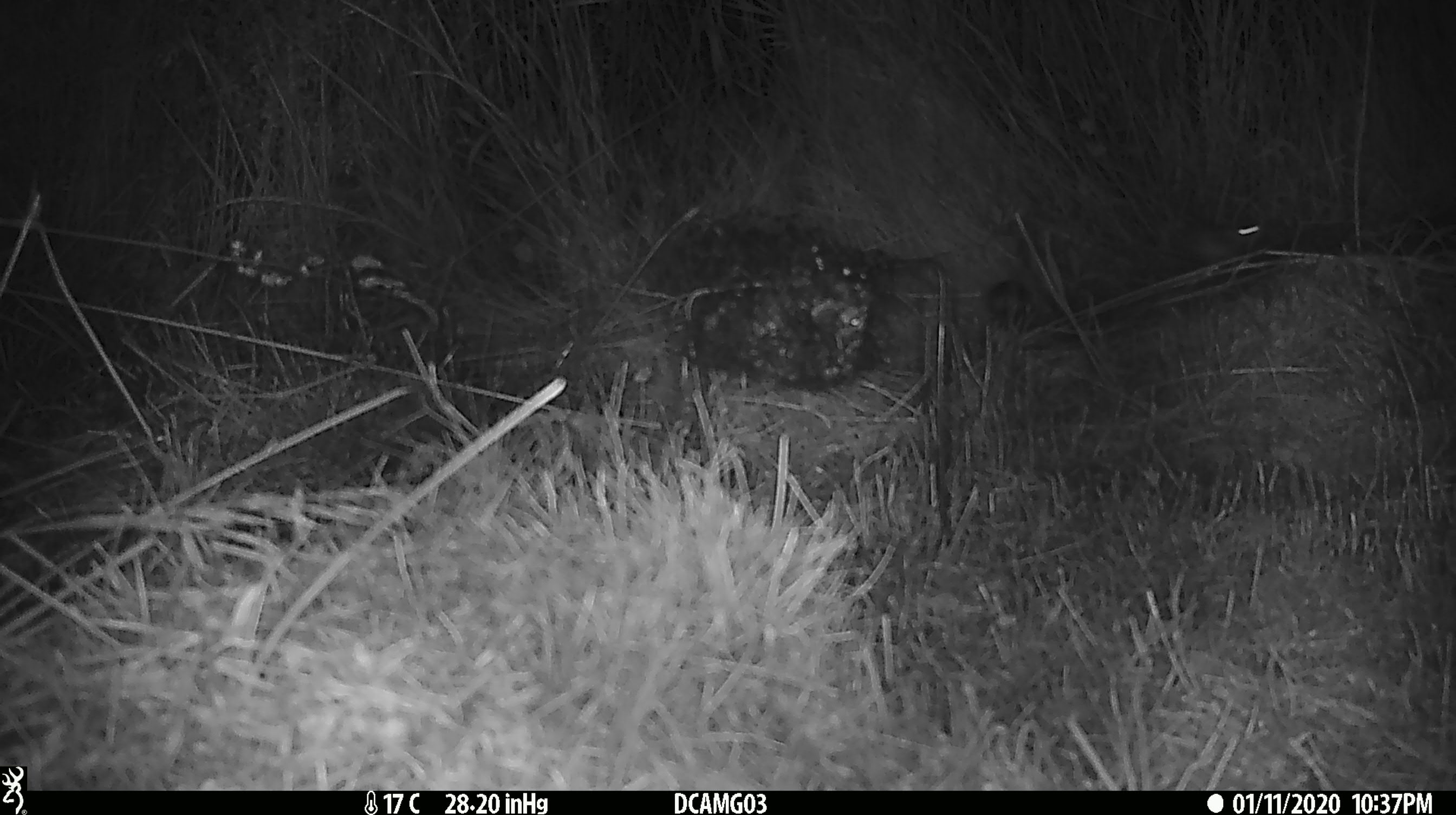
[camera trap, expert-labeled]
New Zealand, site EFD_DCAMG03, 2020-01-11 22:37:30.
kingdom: Animalia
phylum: Chordata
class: Mammalia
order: Rodentia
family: Muridae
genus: Mus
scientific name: Mus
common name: mouse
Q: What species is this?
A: Mouse (Mus).